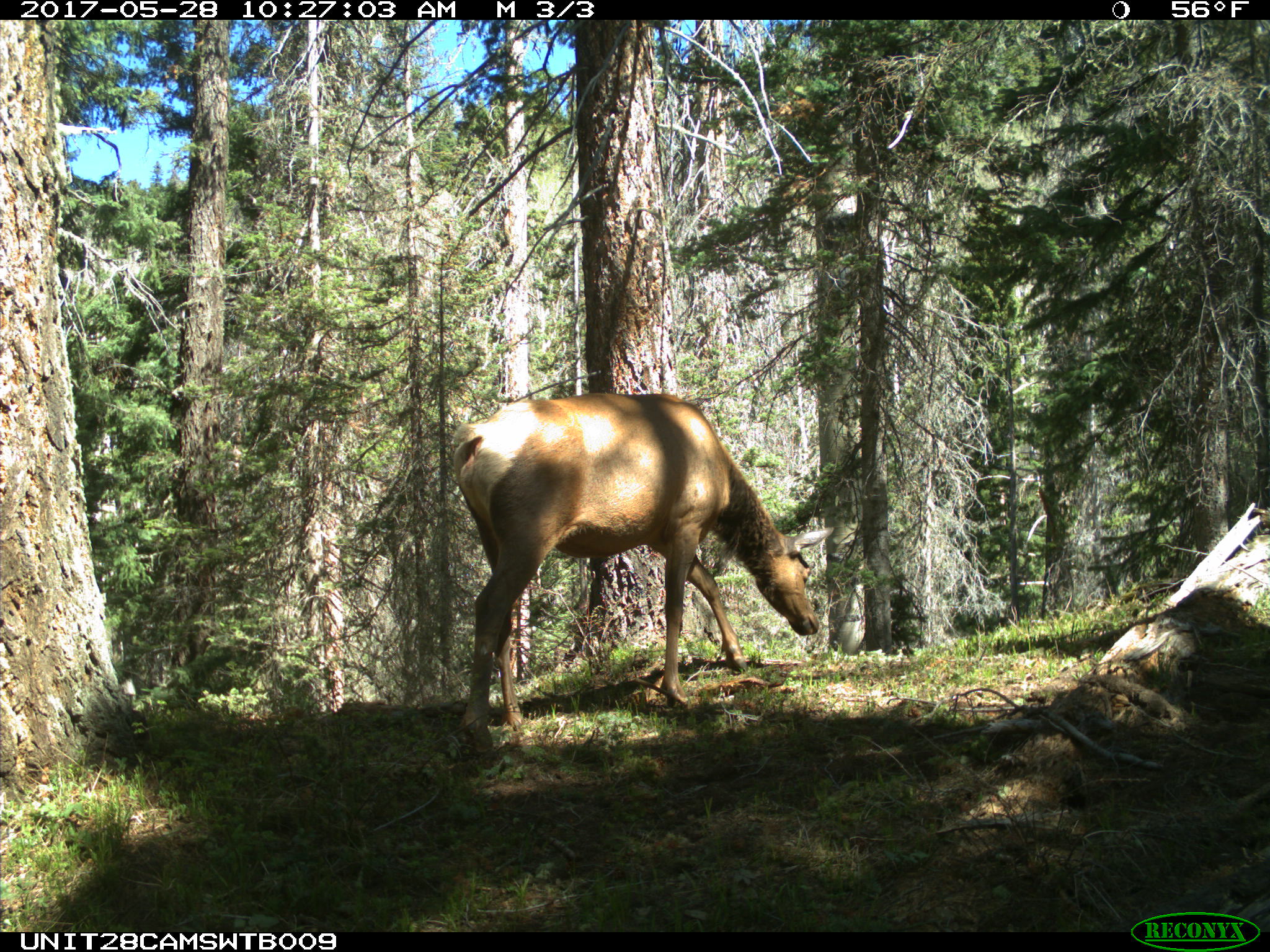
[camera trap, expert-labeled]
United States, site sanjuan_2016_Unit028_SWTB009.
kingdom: Animalia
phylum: Chordata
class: Mammalia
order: Artiodactyla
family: Cervidae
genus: Cervus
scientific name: Cervus elaphus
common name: red deer